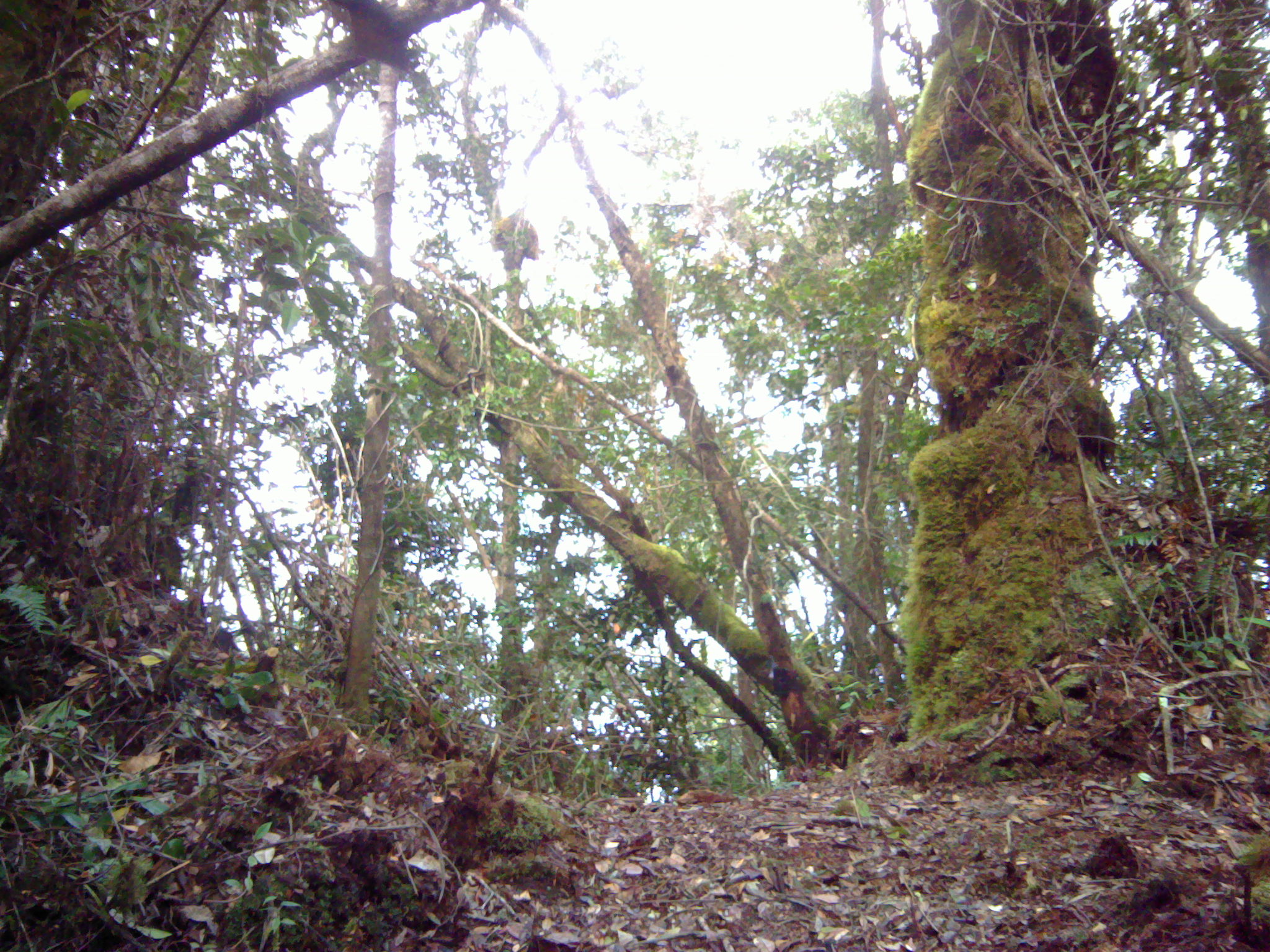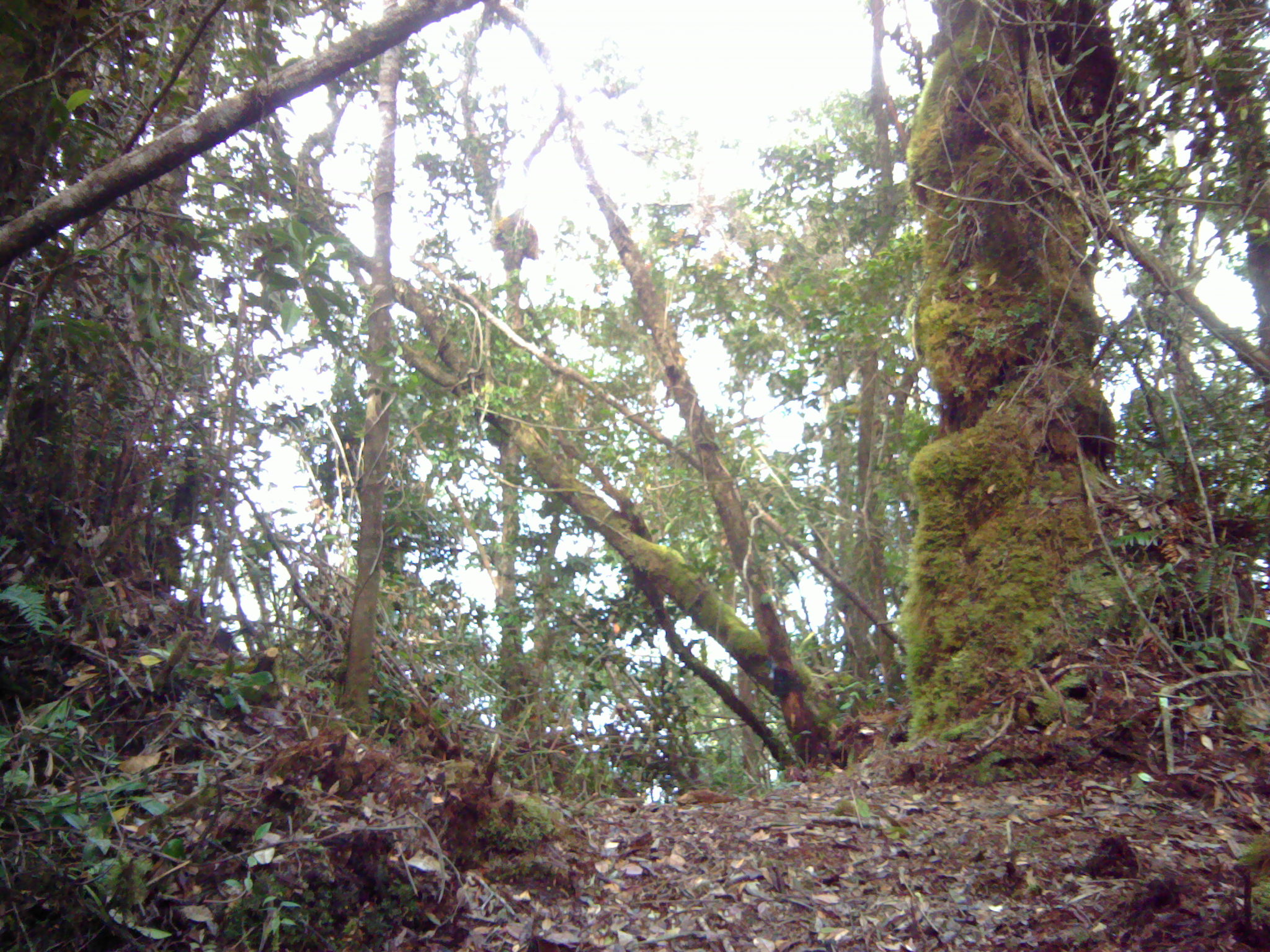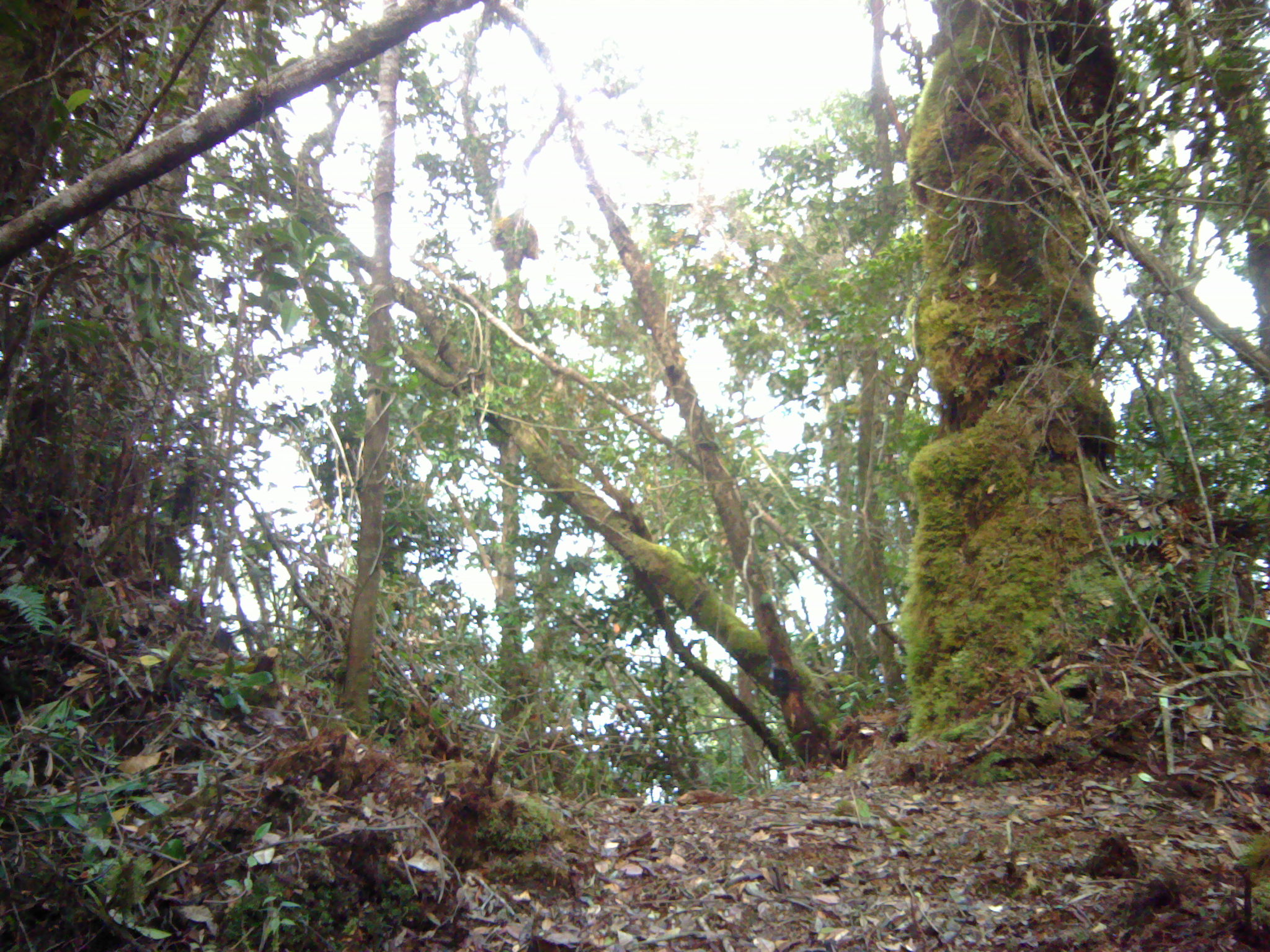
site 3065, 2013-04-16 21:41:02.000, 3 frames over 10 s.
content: unidentified animal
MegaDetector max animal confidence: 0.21